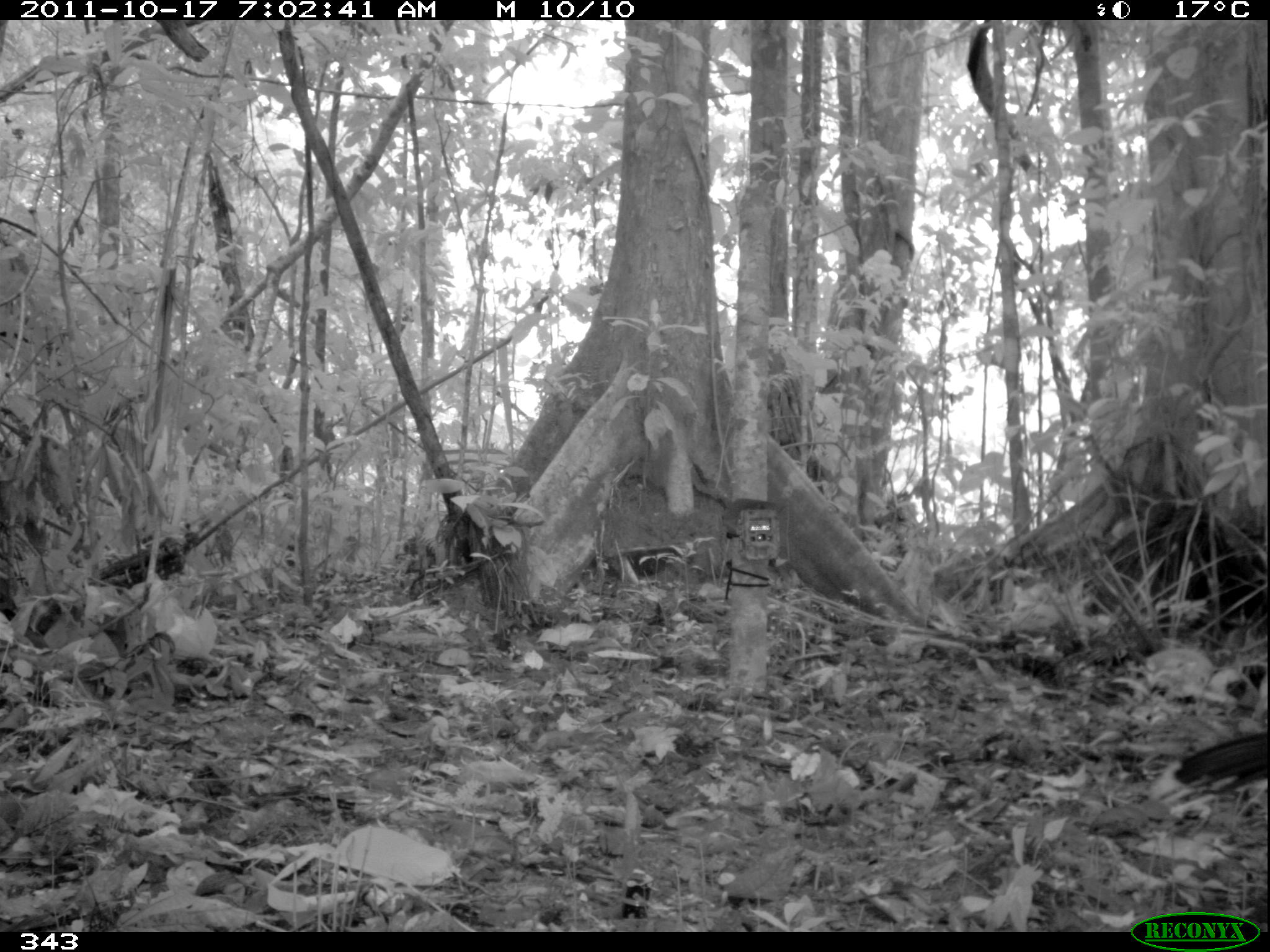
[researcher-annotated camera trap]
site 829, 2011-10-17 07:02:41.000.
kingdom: Animalia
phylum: Chordata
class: Aves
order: Galliformes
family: Cracidae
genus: Mitu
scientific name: Mitu tuberosum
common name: razor-billed curassow